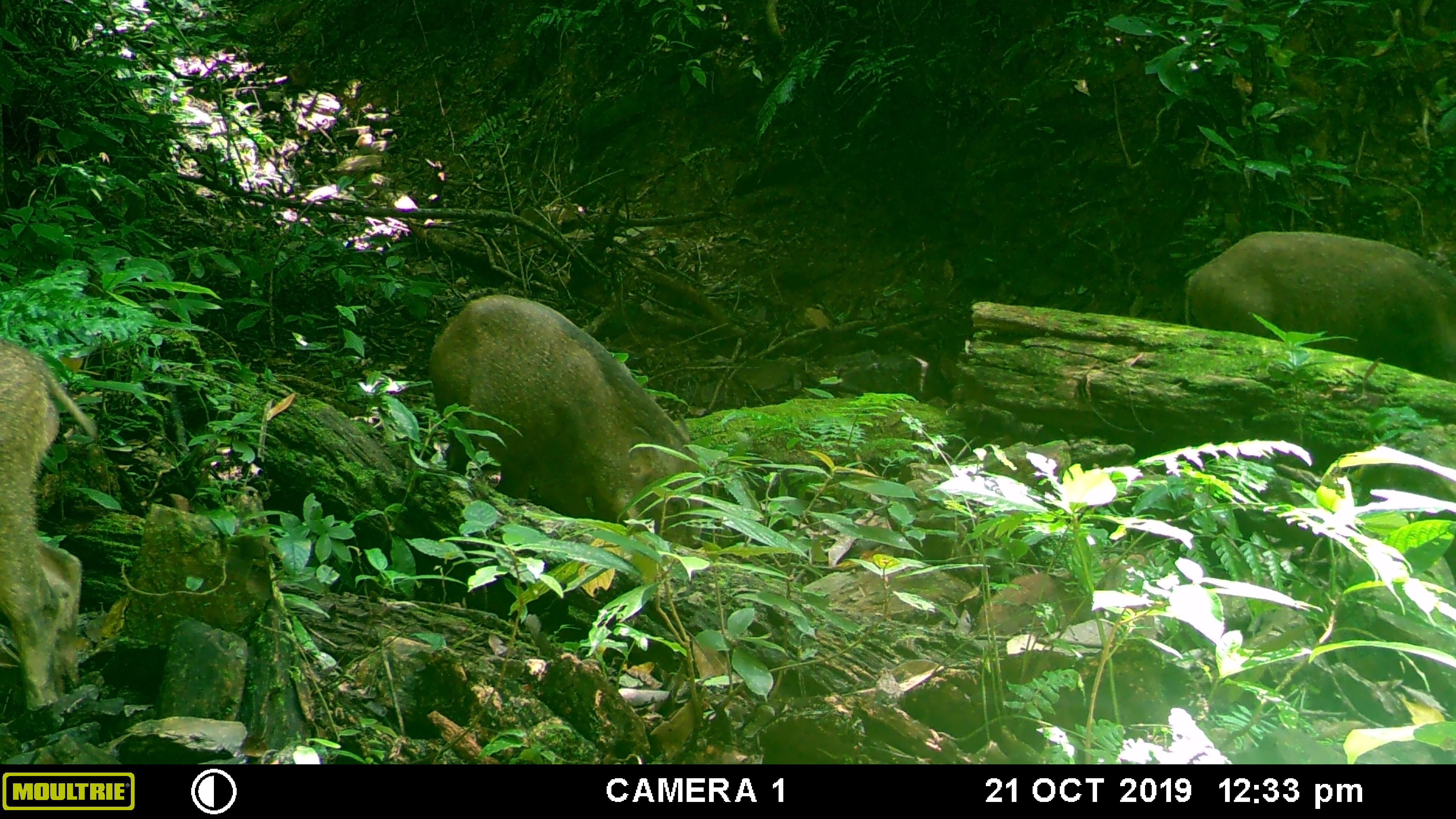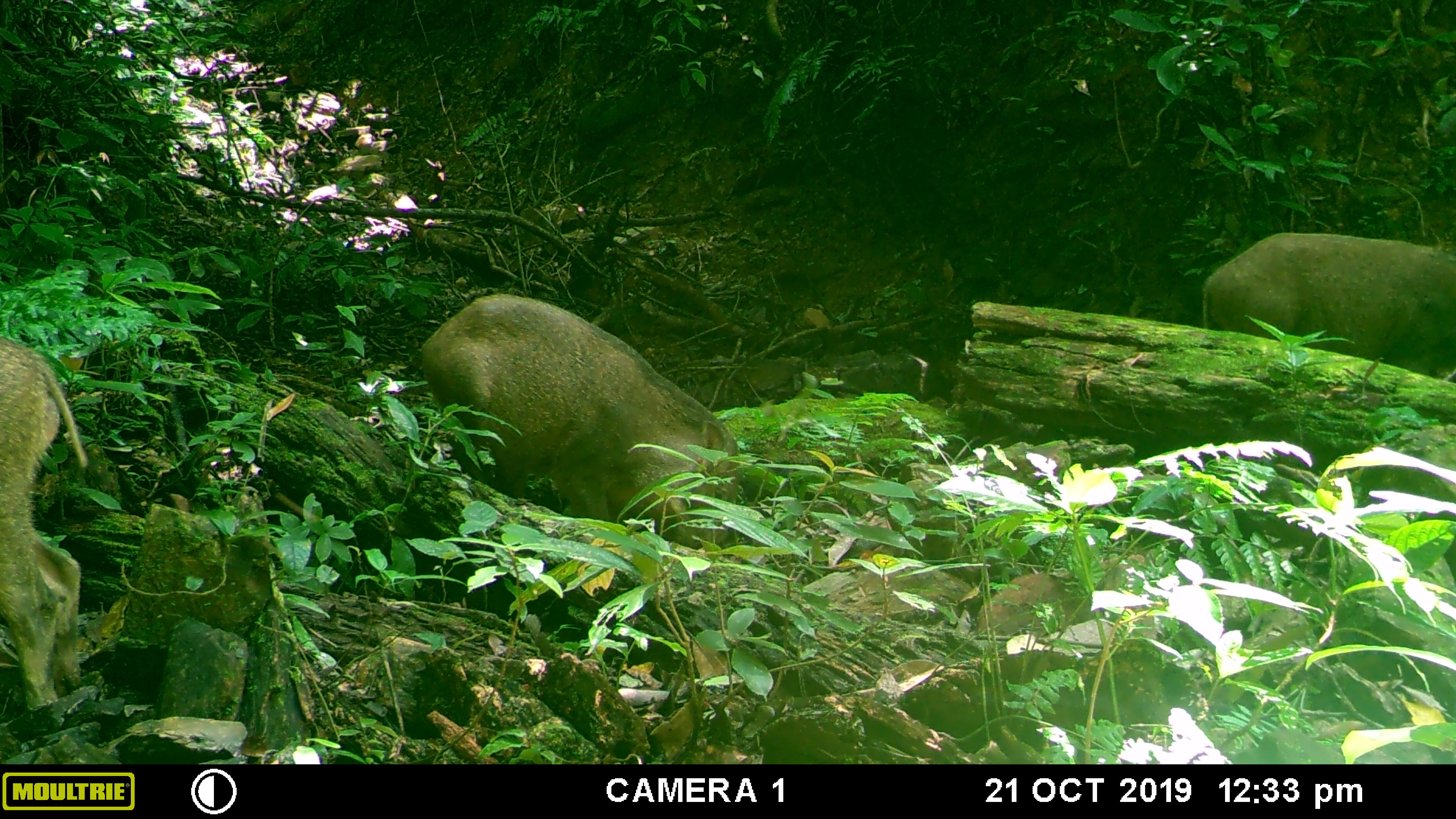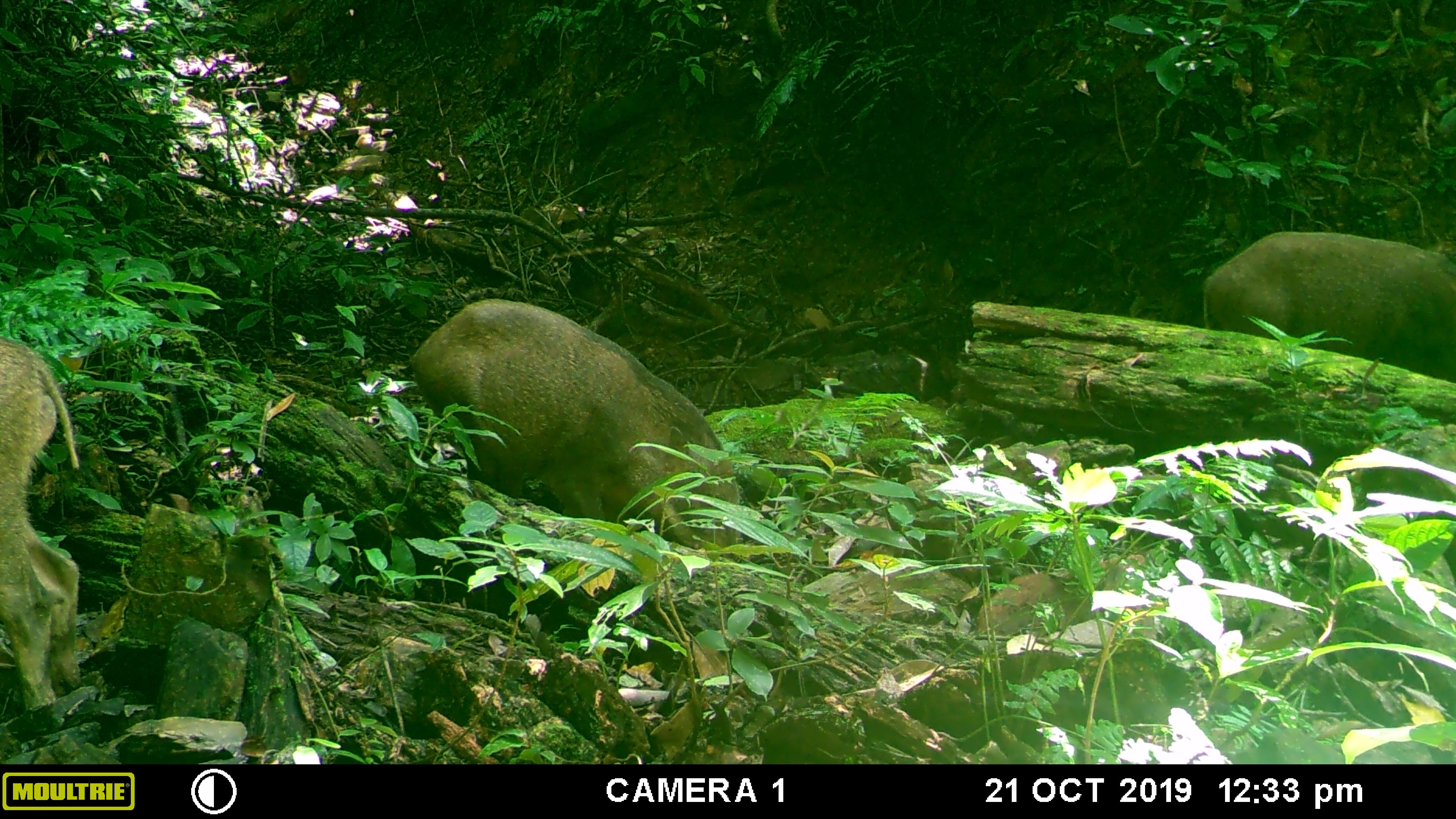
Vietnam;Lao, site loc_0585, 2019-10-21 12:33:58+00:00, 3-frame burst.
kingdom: Animalia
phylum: Chordata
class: Mammalia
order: Artiodactyla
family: Suidae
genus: Sus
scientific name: Sus scrofa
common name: eurasian wild pig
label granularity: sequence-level